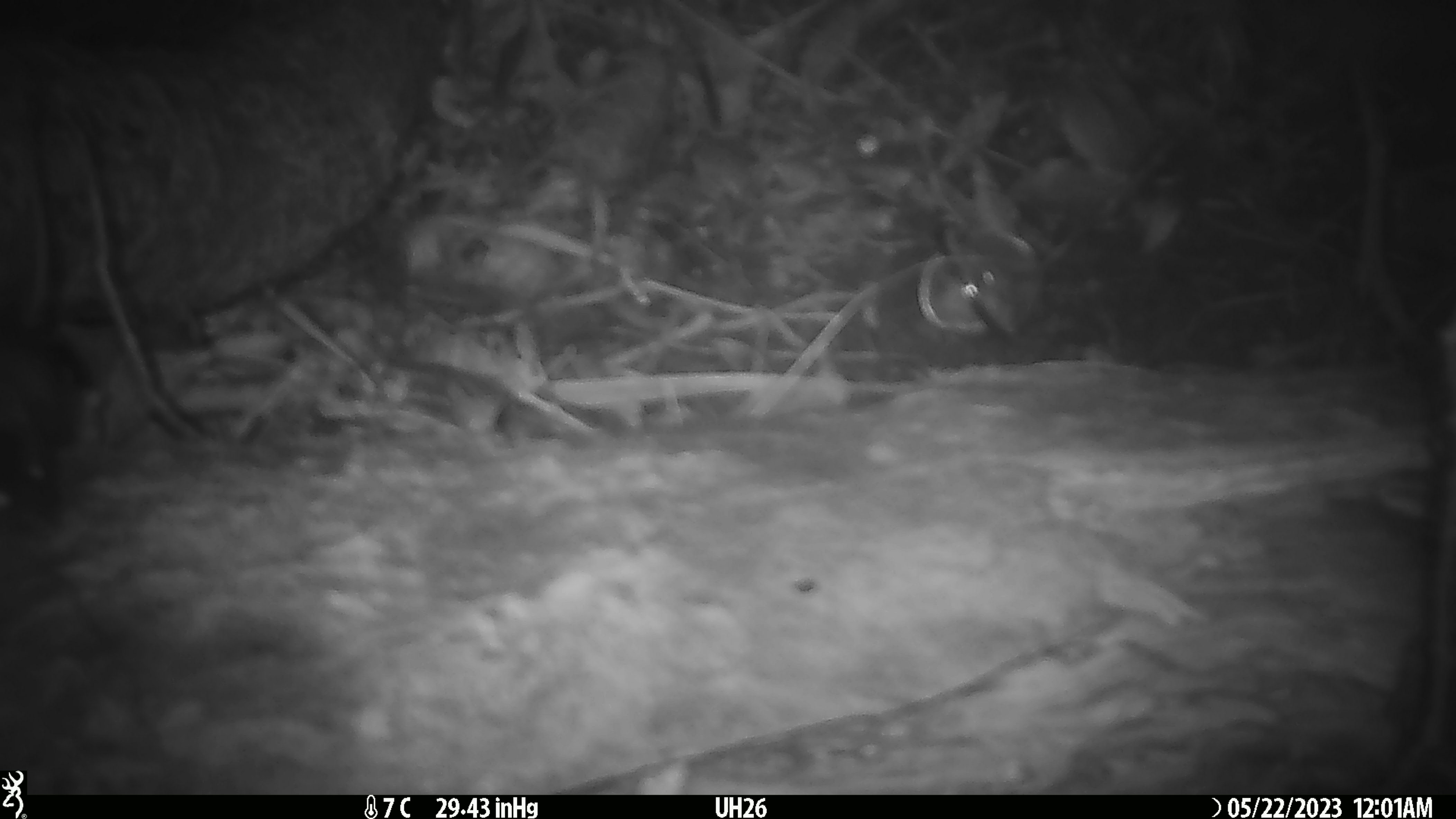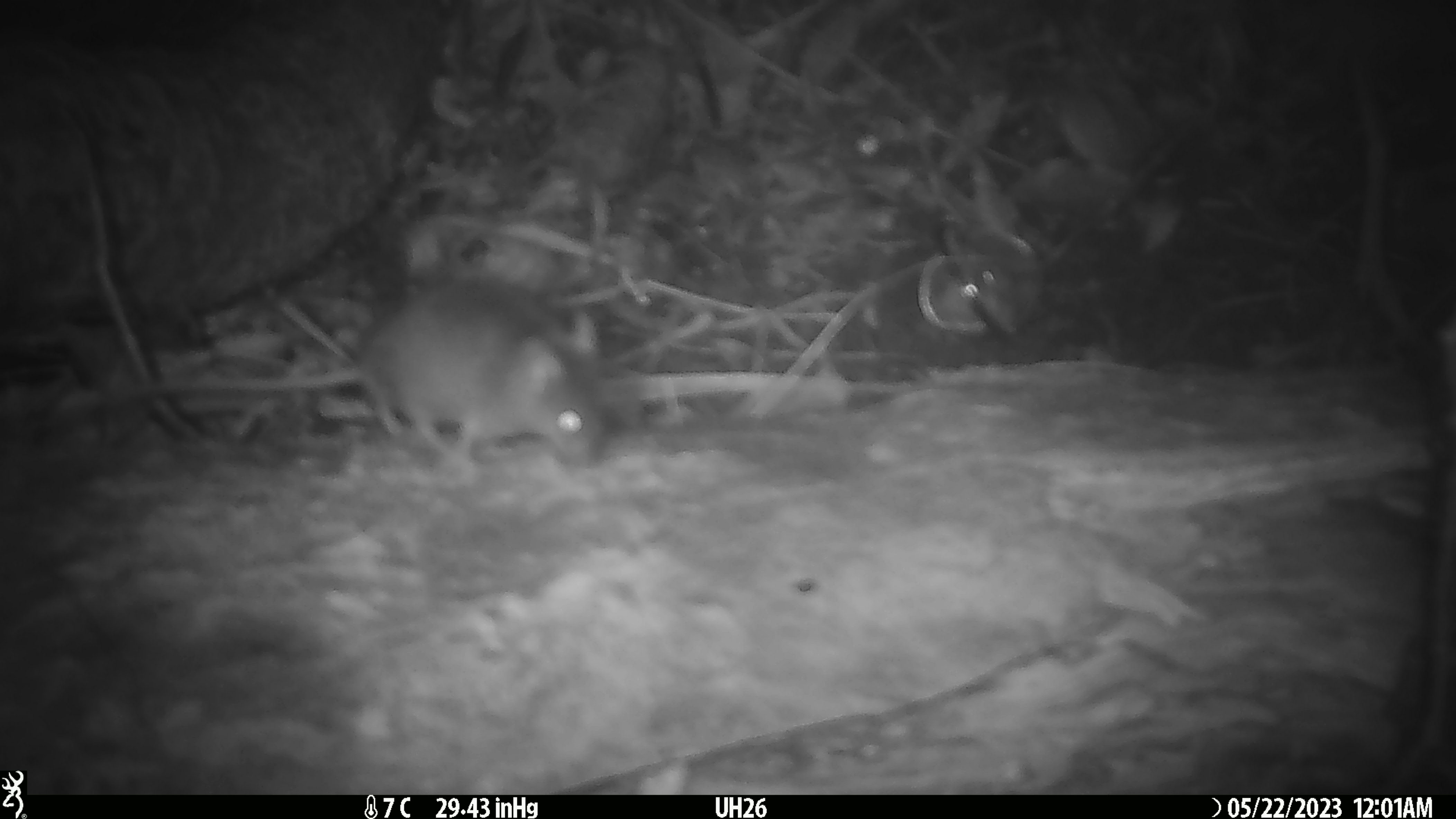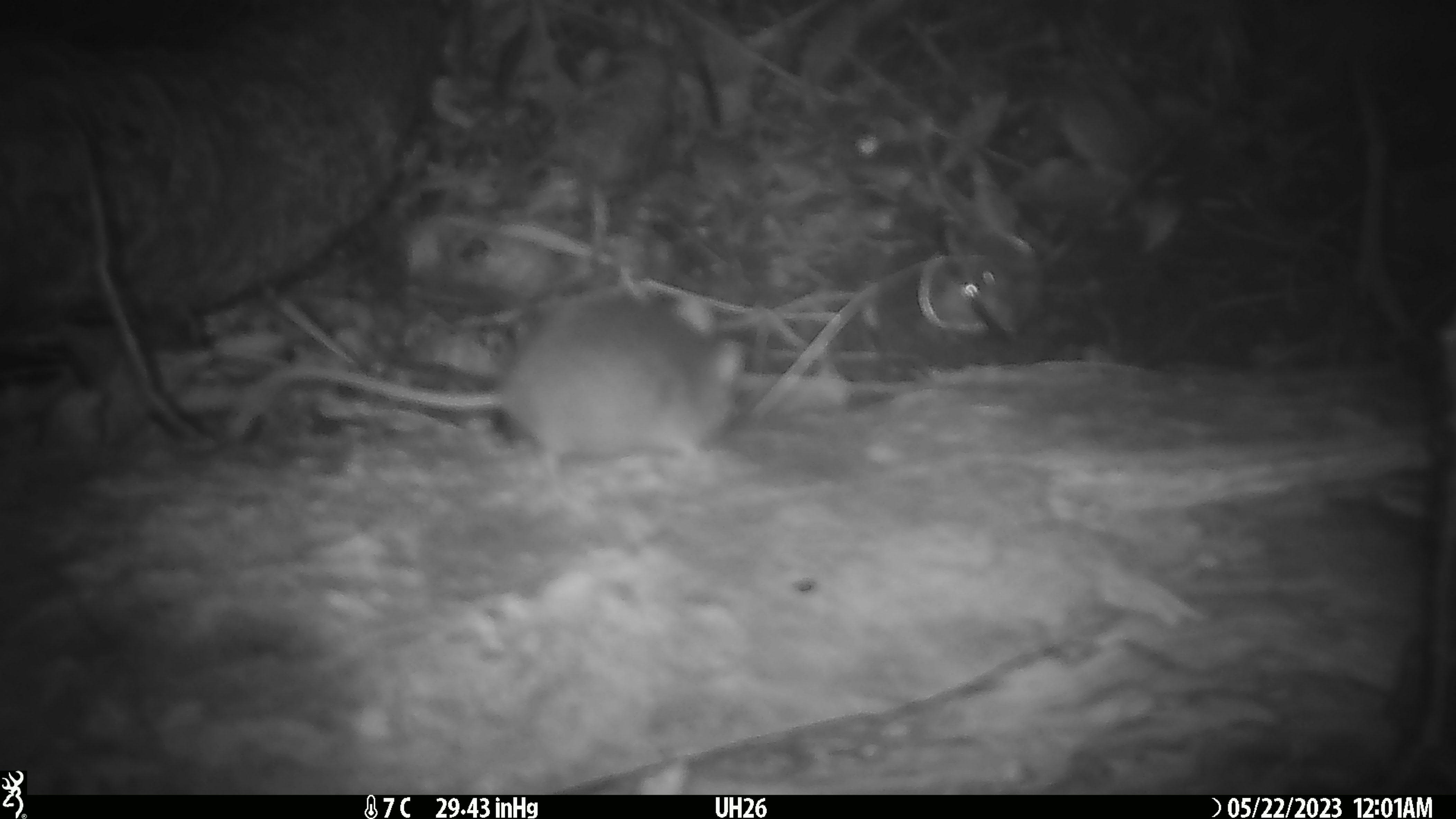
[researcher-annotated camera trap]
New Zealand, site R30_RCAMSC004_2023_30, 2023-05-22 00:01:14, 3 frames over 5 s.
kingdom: Animalia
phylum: Chordata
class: Mammalia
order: Rodentia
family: Muridae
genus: Mus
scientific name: Mus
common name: mouse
Mouse (Mus).